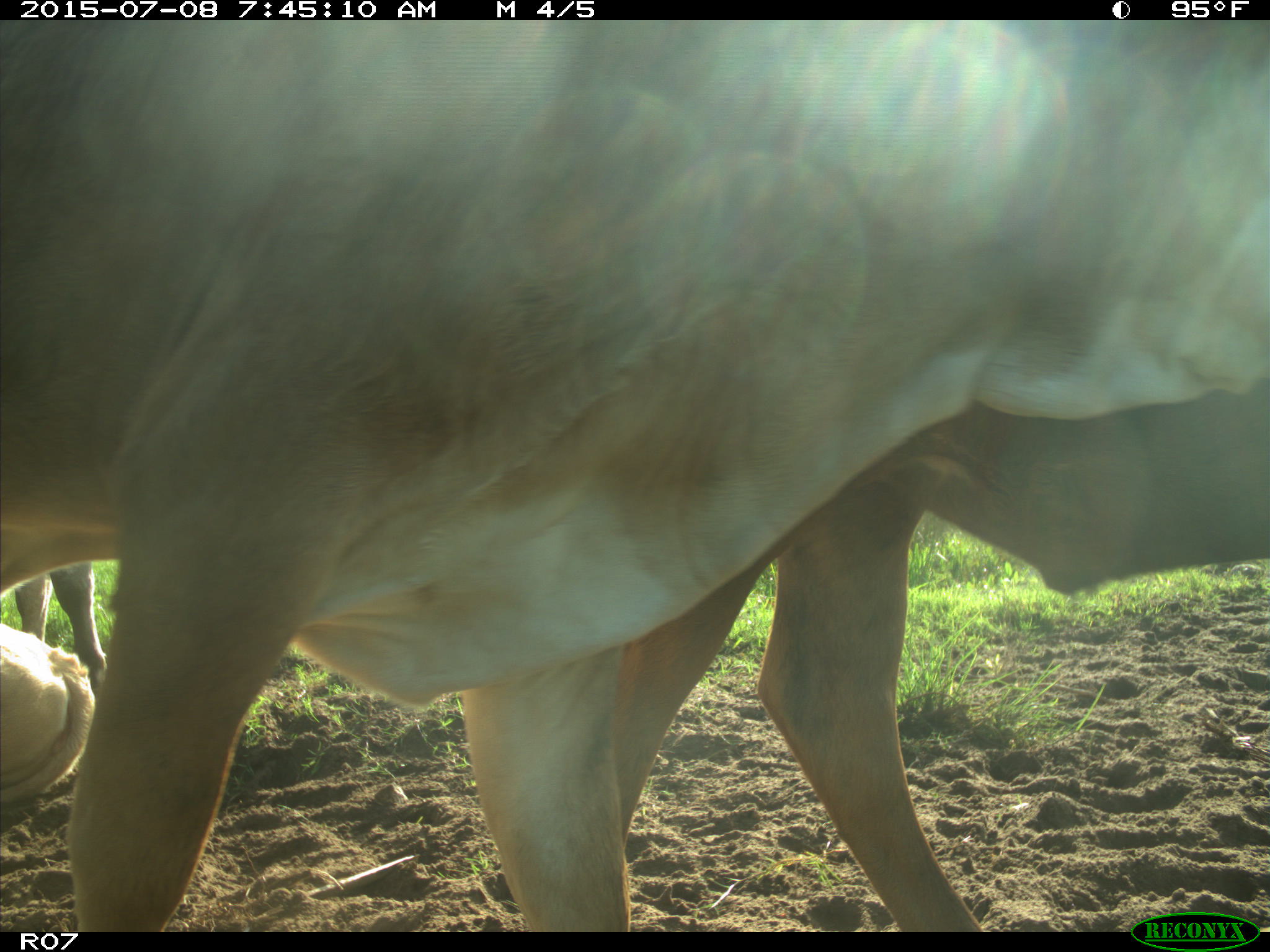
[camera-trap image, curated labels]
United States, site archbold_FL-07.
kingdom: Animalia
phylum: Chordata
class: Mammalia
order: Artiodactyla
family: Bovidae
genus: Bos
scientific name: Bos taurus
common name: domestic cow